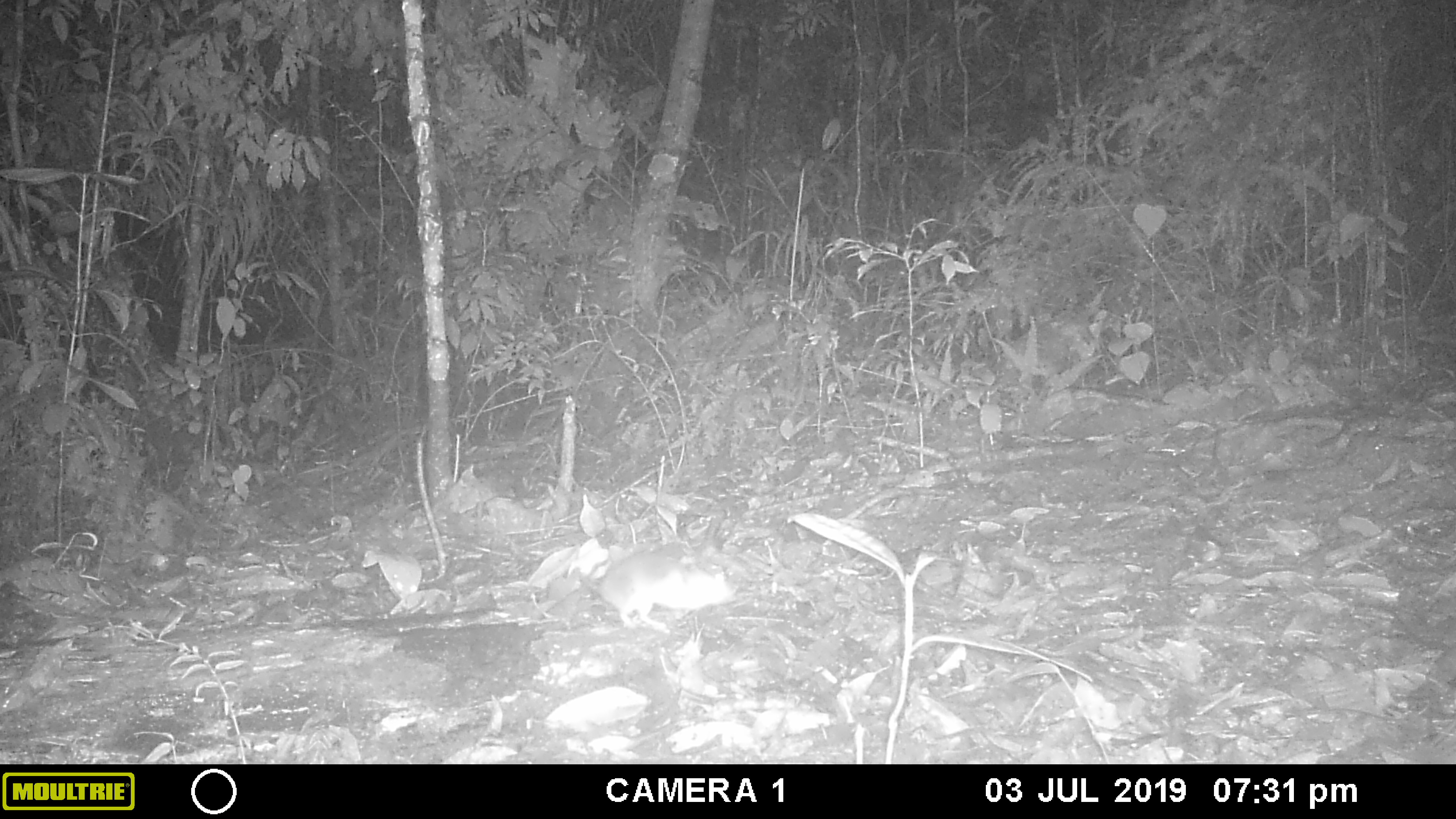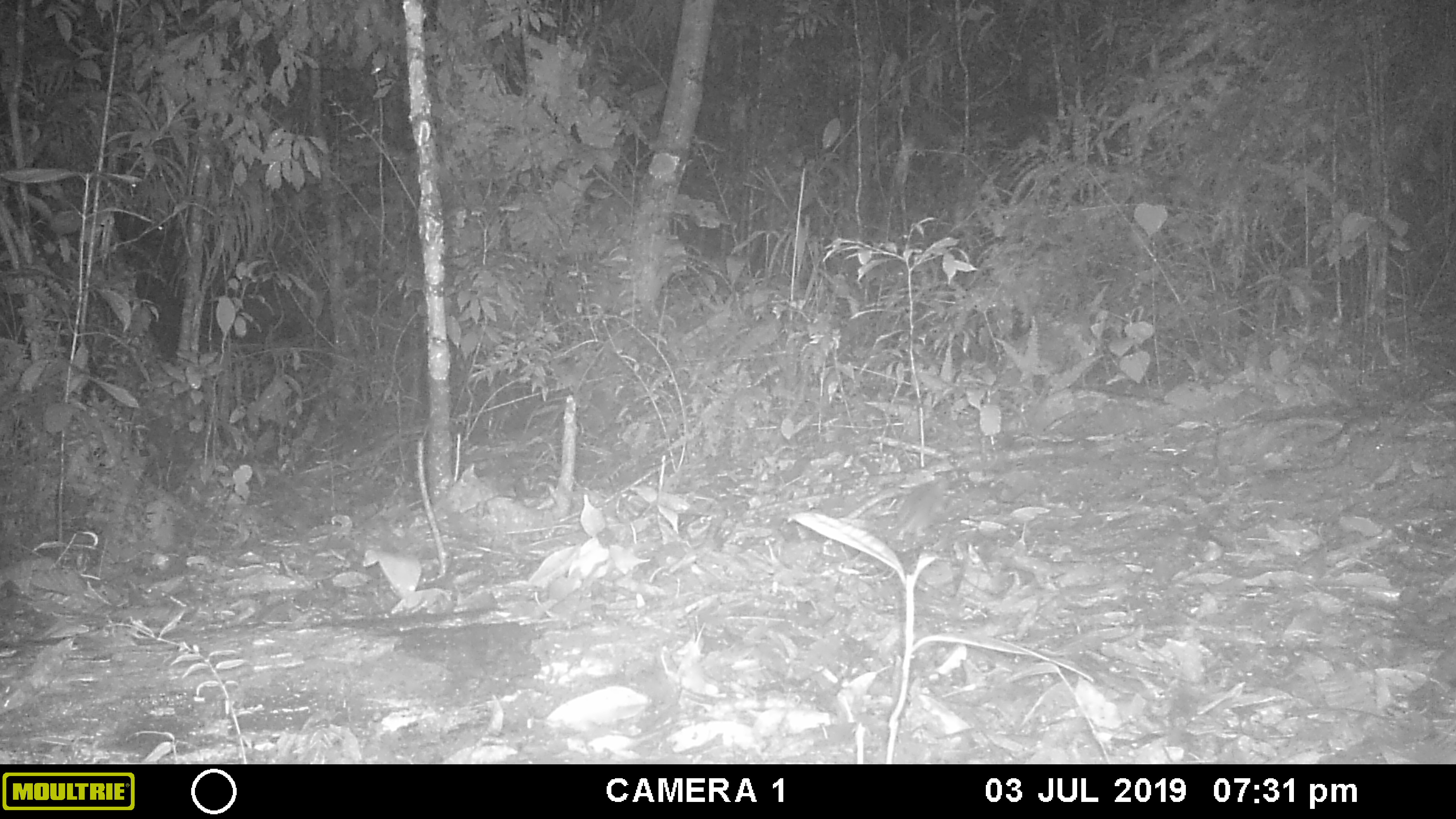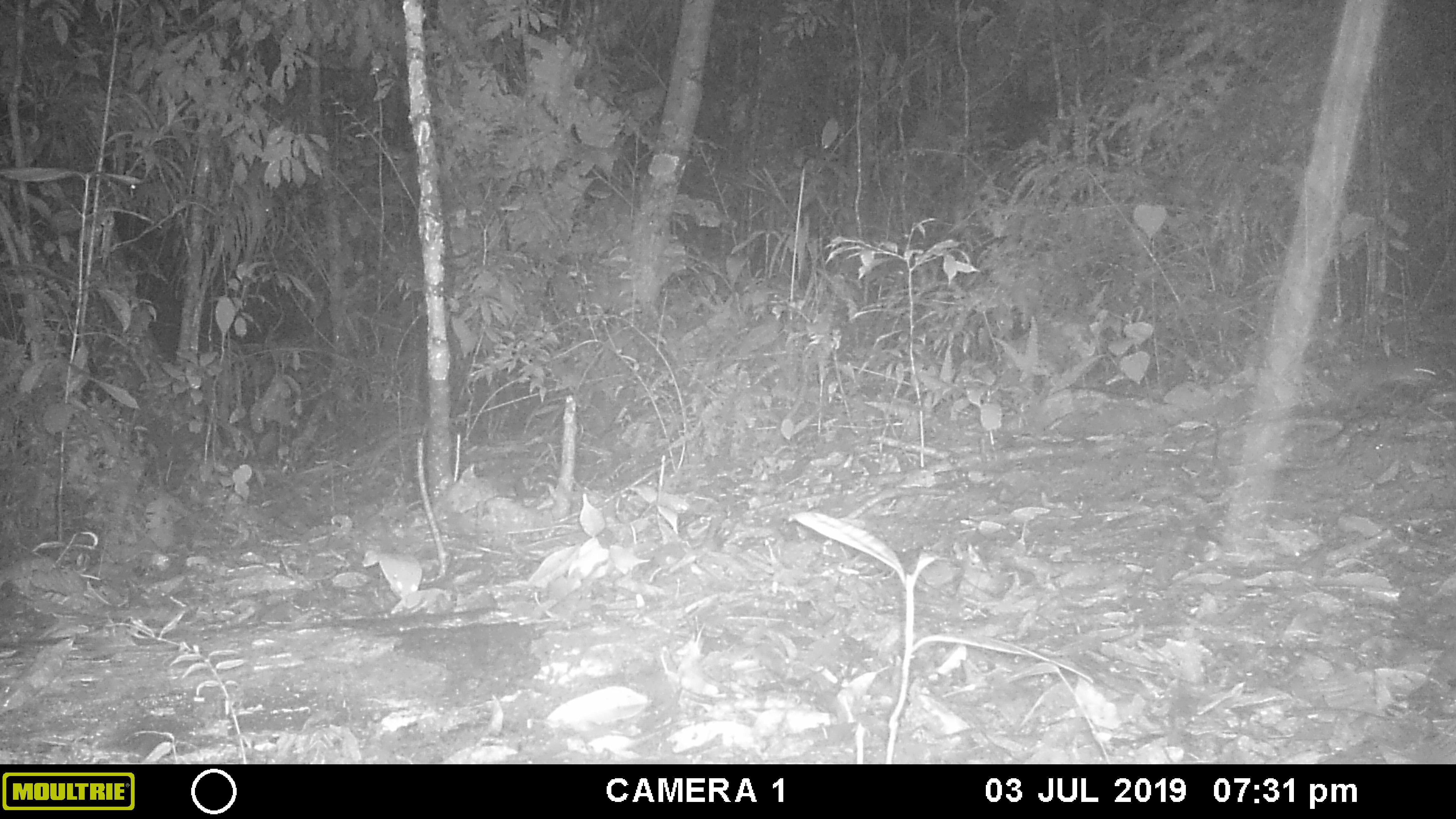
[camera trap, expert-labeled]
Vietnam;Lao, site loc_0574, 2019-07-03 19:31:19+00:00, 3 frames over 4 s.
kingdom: Animalia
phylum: Chordata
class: Mammalia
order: Rodentia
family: Muridae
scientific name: Muridae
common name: old-world mice and rats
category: unidentified murid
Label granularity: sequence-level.